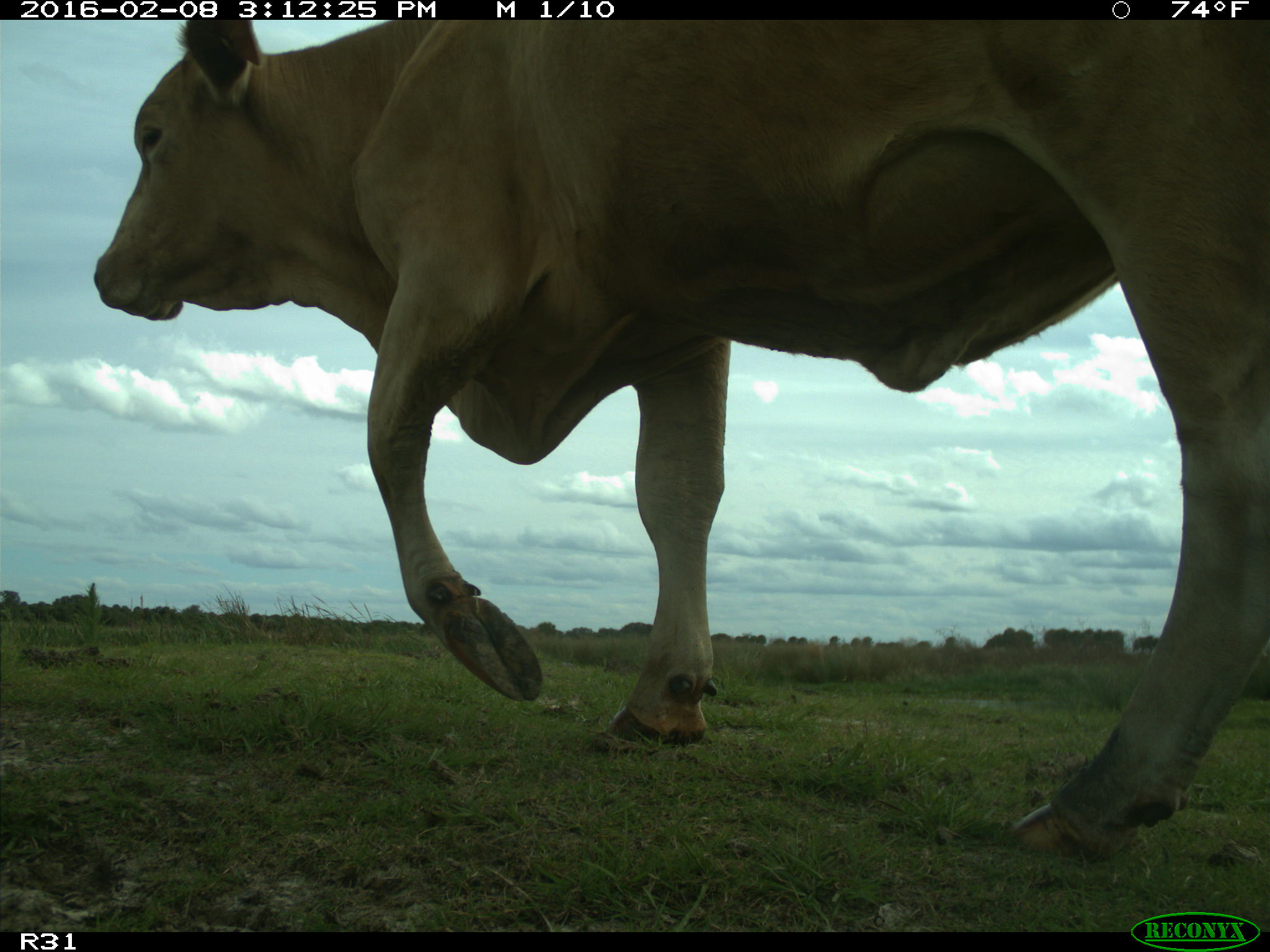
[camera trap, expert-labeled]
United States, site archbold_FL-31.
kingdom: Animalia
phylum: Chordata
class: Mammalia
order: Artiodactyla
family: Bovidae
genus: Bos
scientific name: Bos taurus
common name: domestic cow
Bos taurus (domestic cow).